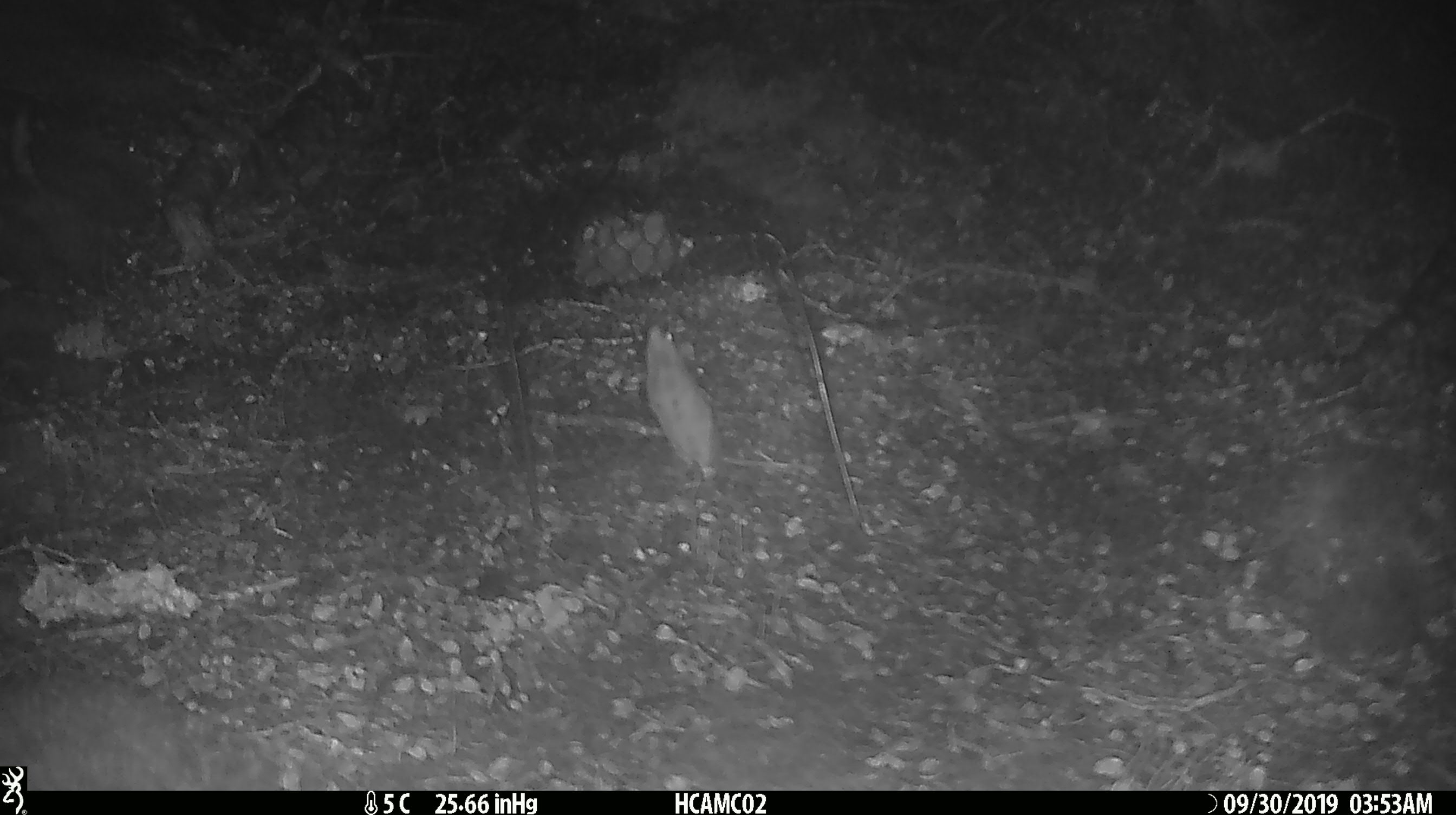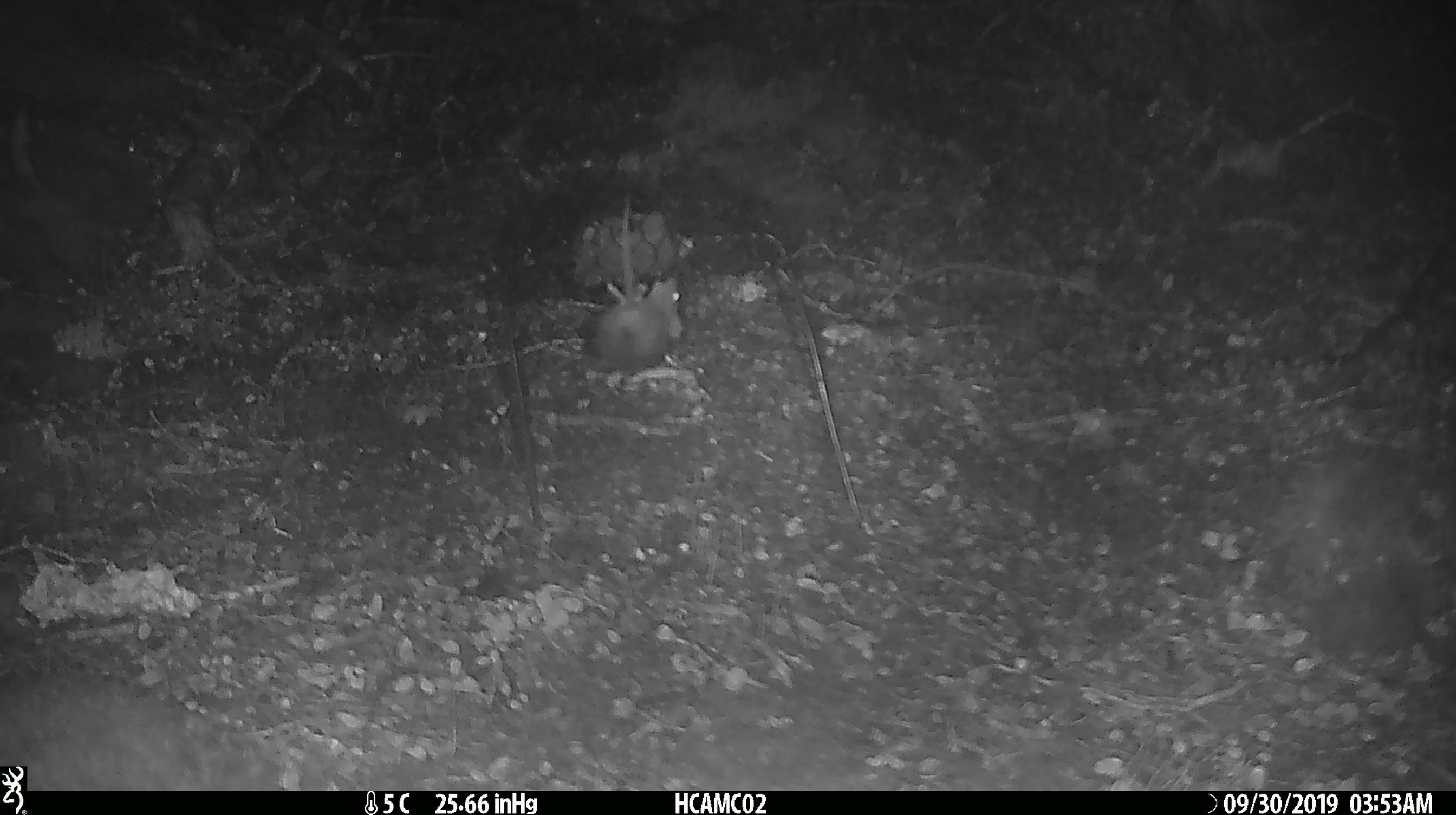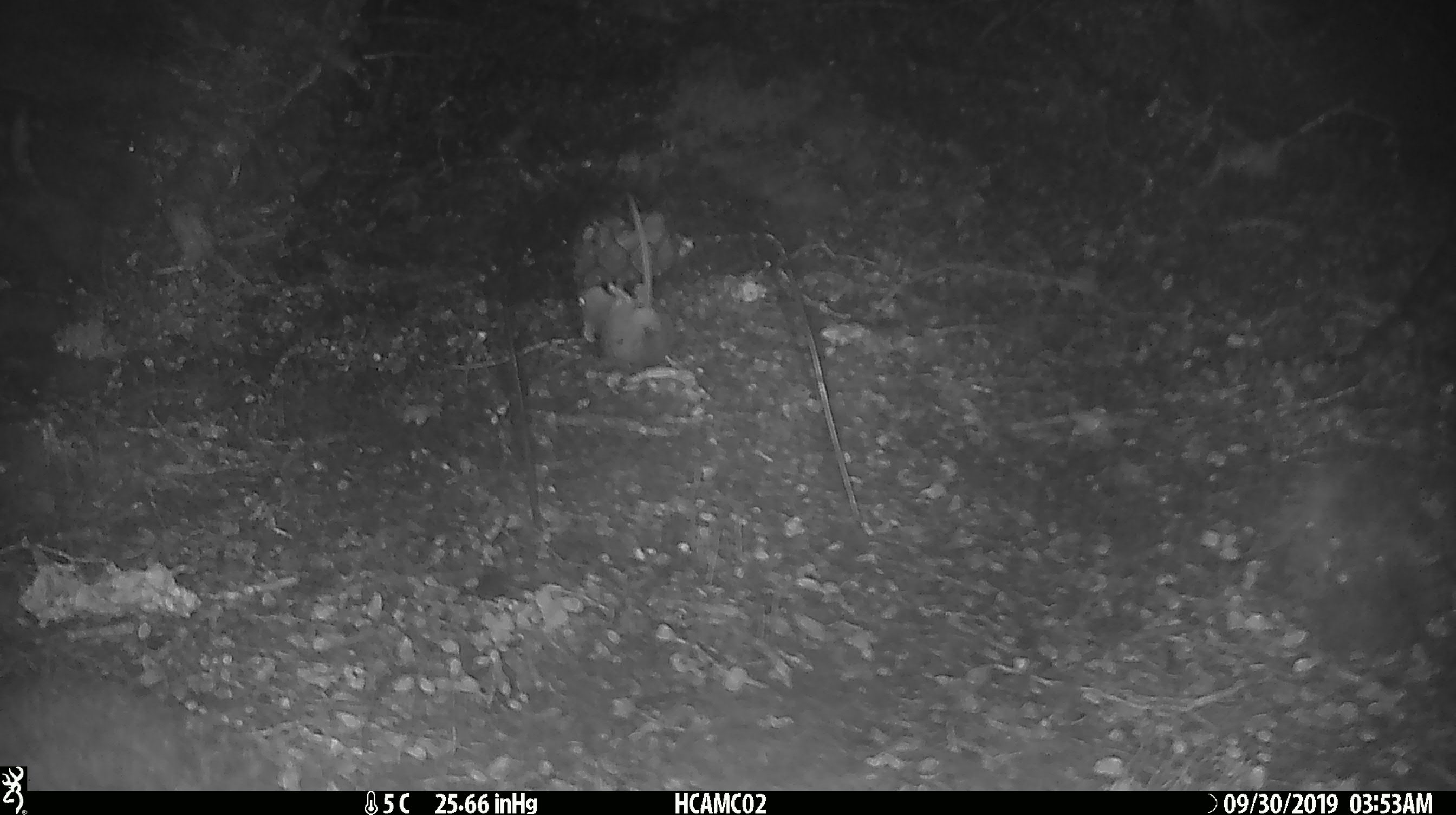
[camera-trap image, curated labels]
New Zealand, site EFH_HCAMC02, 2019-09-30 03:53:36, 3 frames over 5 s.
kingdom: Animalia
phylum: Chordata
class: Mammalia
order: Rodentia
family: Muridae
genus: Mus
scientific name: Mus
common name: mouse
Mouse (Mus).